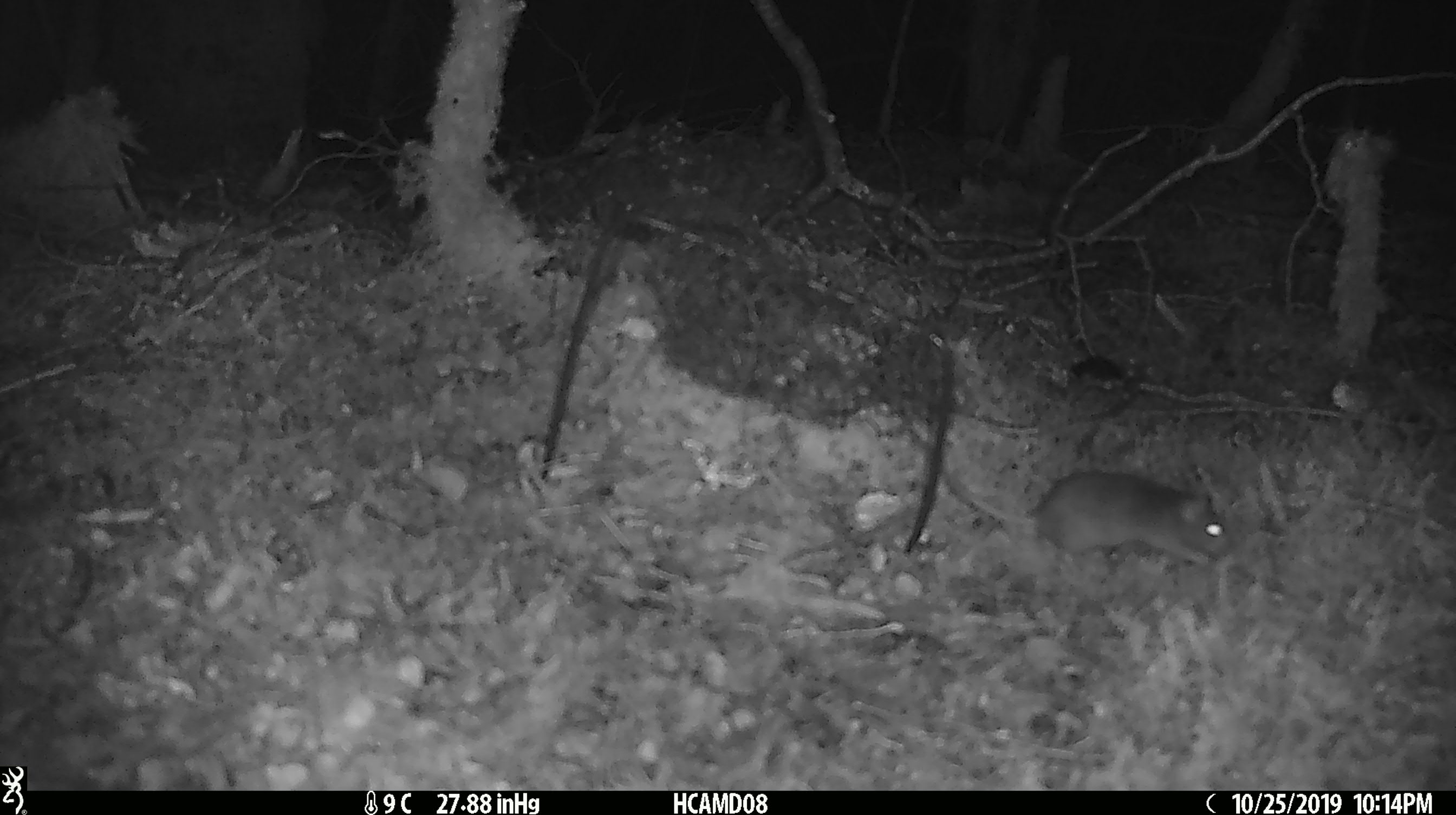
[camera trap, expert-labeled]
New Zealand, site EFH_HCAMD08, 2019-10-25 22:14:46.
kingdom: Animalia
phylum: Chordata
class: Mammalia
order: Rodentia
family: Muridae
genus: Mus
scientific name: Mus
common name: mouse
Mouse (Mus).